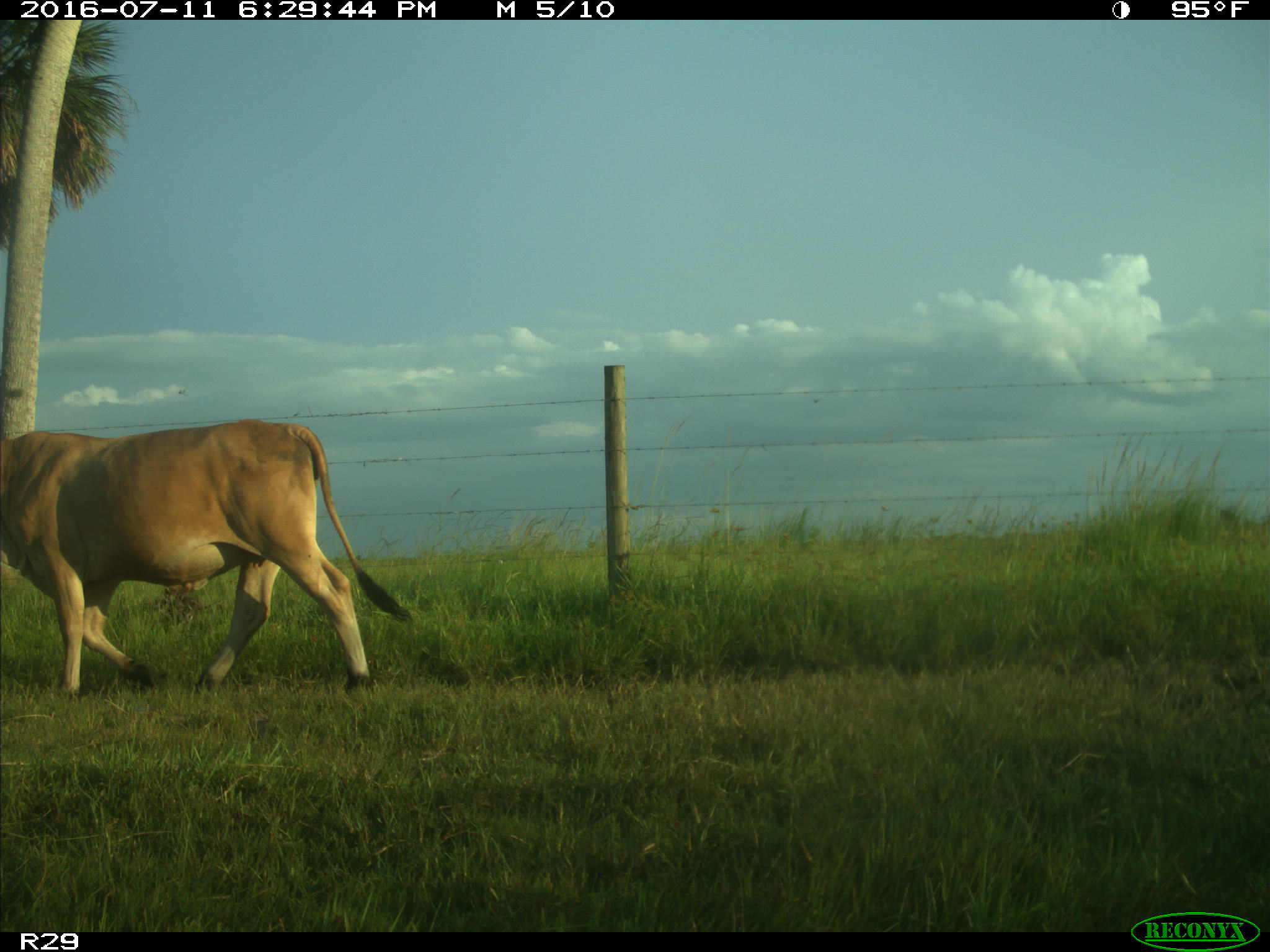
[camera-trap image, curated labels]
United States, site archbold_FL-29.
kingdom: Animalia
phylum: Chordata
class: Mammalia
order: Artiodactyla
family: Bovidae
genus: Bos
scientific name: Bos taurus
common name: domestic cow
Bos taurus (domestic cow).